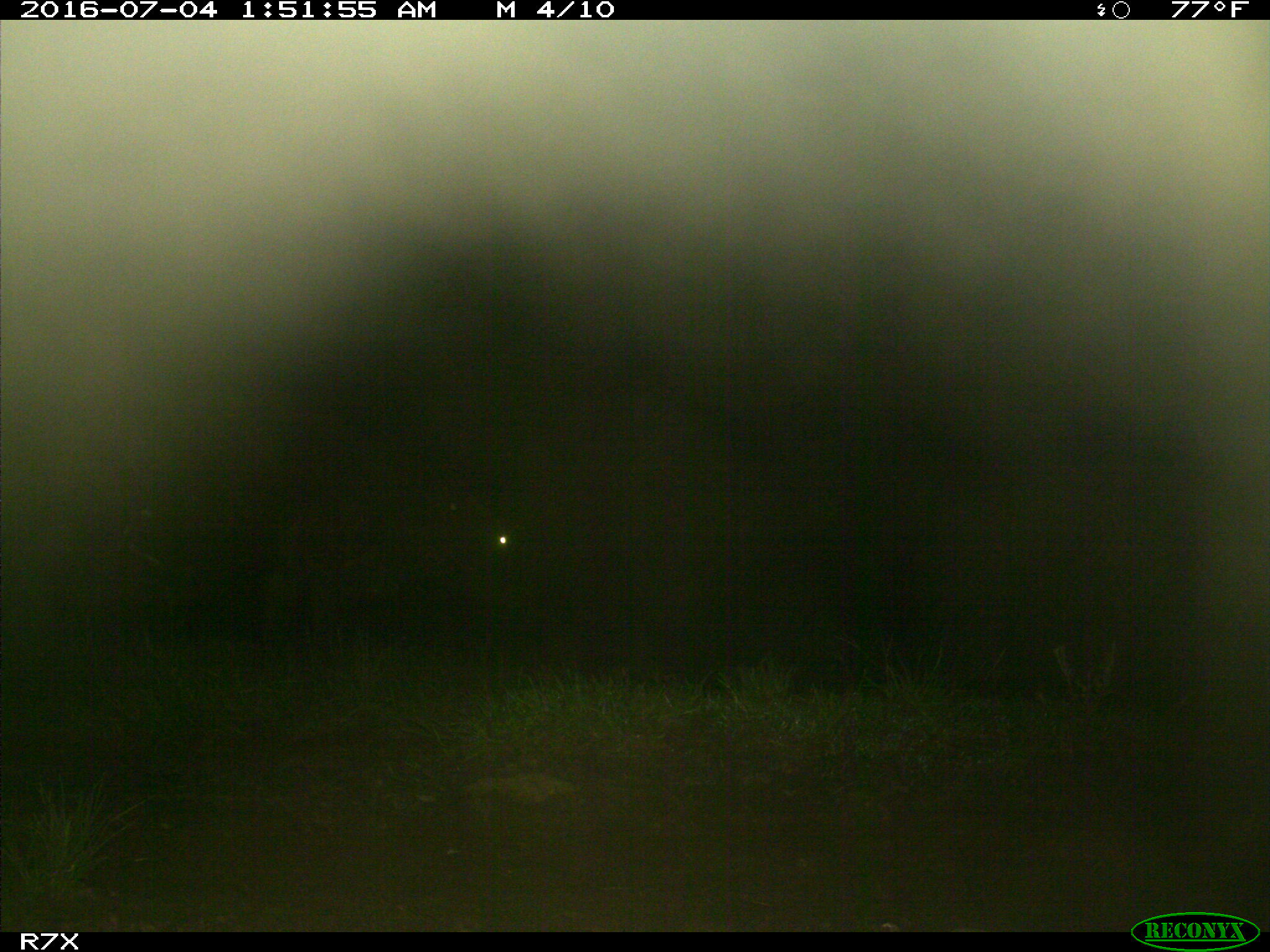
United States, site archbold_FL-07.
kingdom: Animalia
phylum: Chordata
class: Mammalia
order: Artiodactyla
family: Bovidae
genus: Bos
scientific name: Bos taurus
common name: domestic cow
Bos taurus (domestic cow).